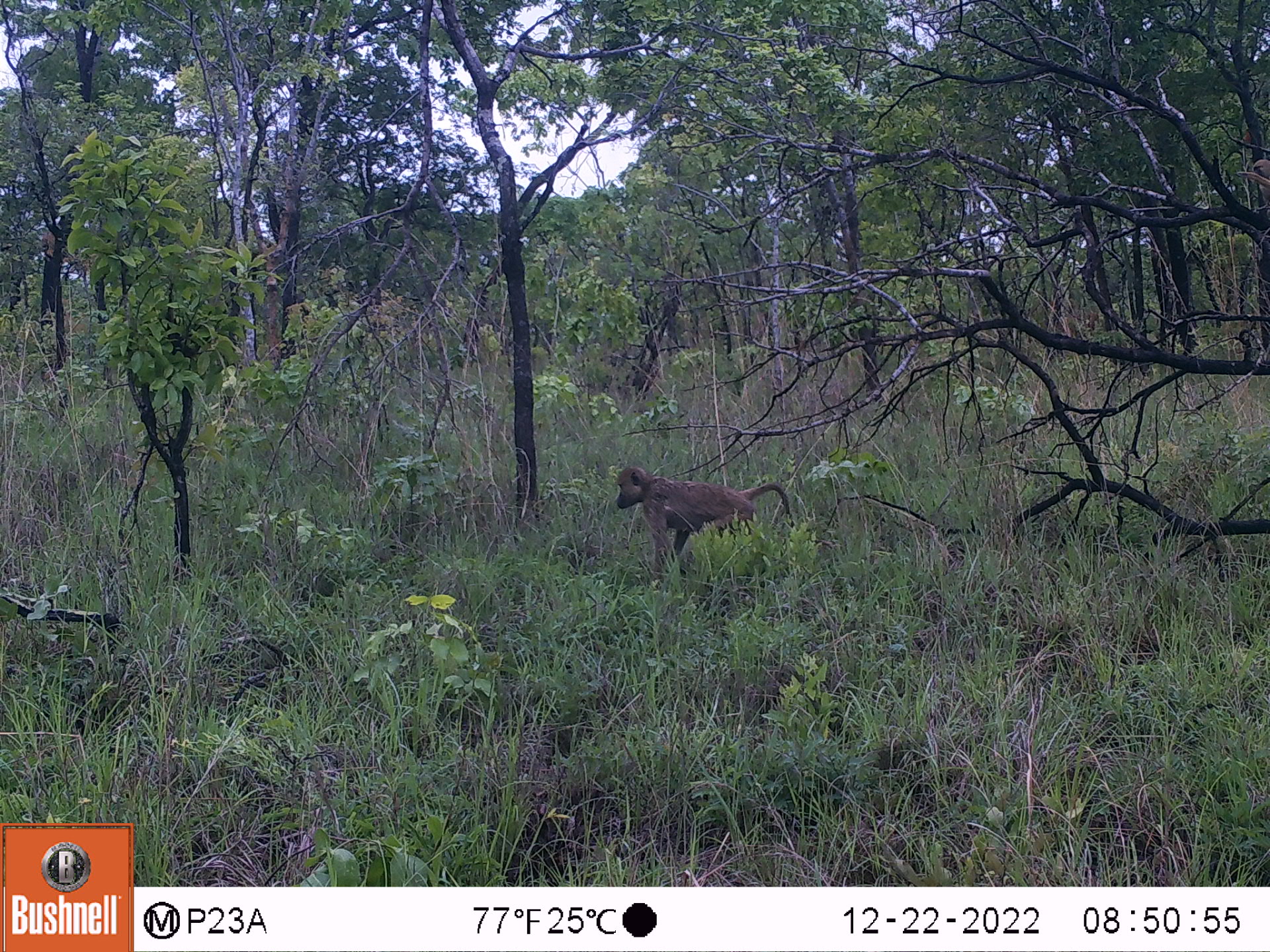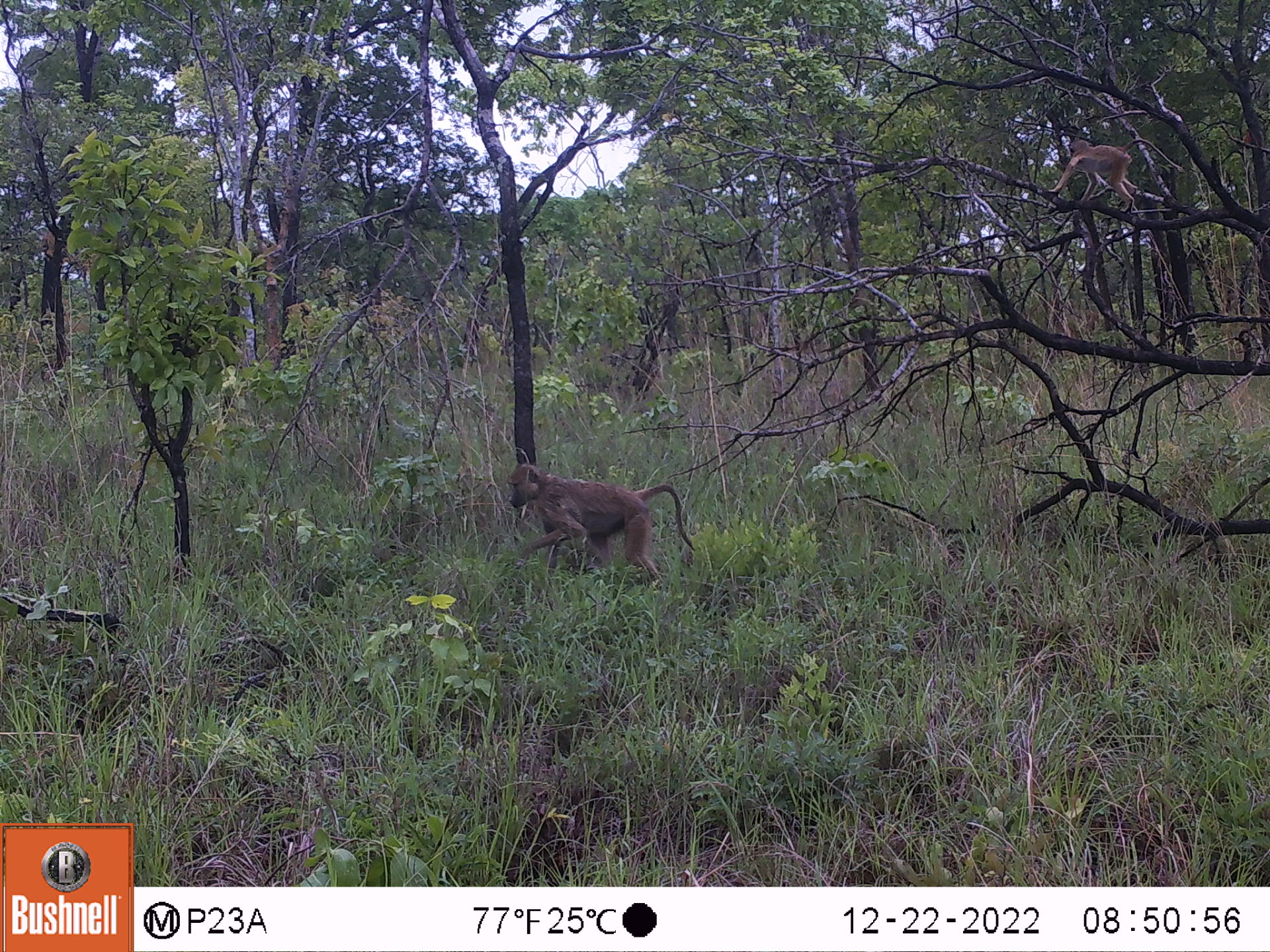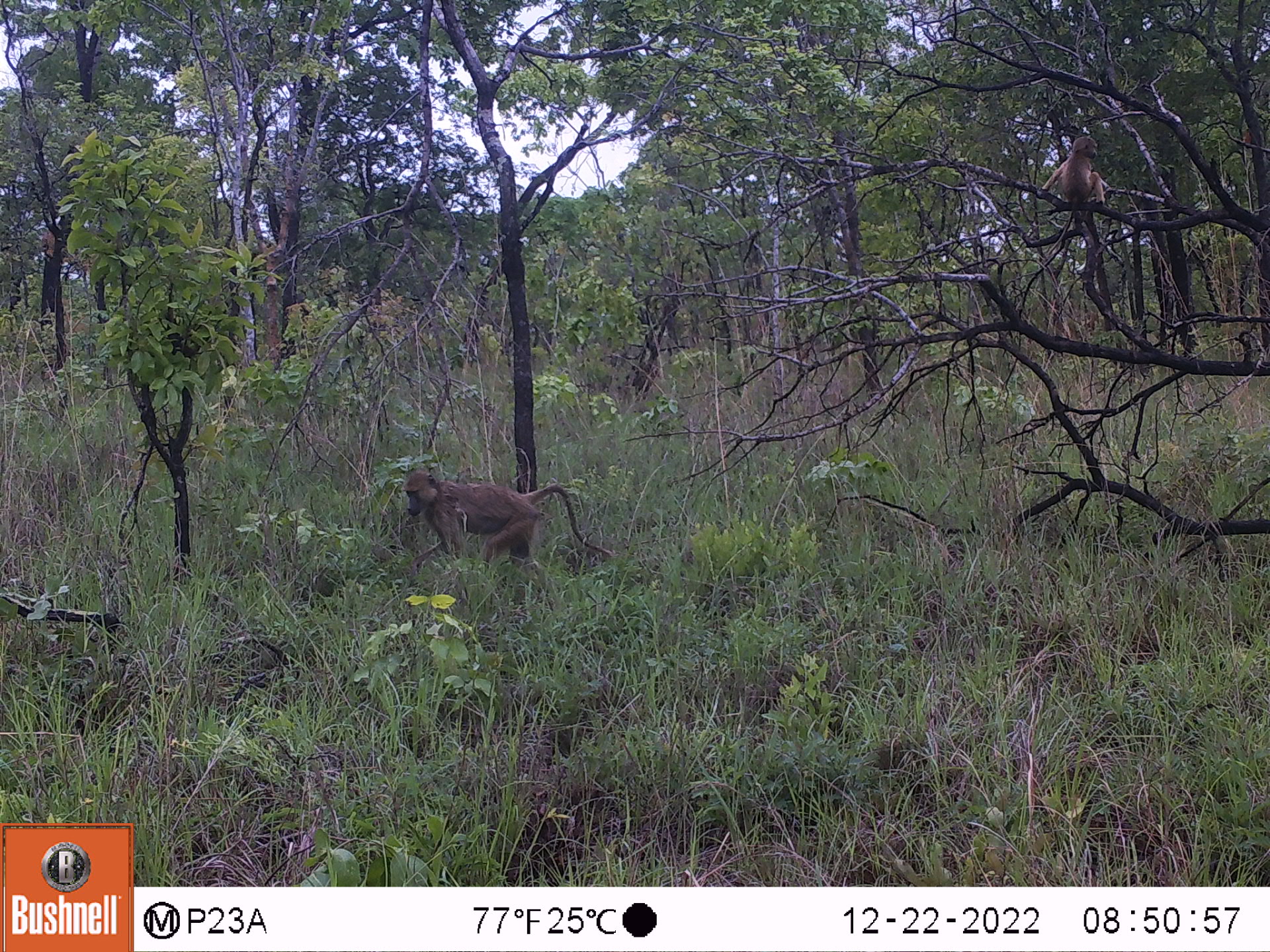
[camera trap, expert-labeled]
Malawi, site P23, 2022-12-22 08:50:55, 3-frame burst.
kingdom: Animalia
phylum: Chordata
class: Mammalia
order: Primates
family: Cercopithecidae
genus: Papio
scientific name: Papio cynocephalus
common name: yellow baboon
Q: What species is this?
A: Yellow baboon (Papio cynocephalus).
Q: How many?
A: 1.